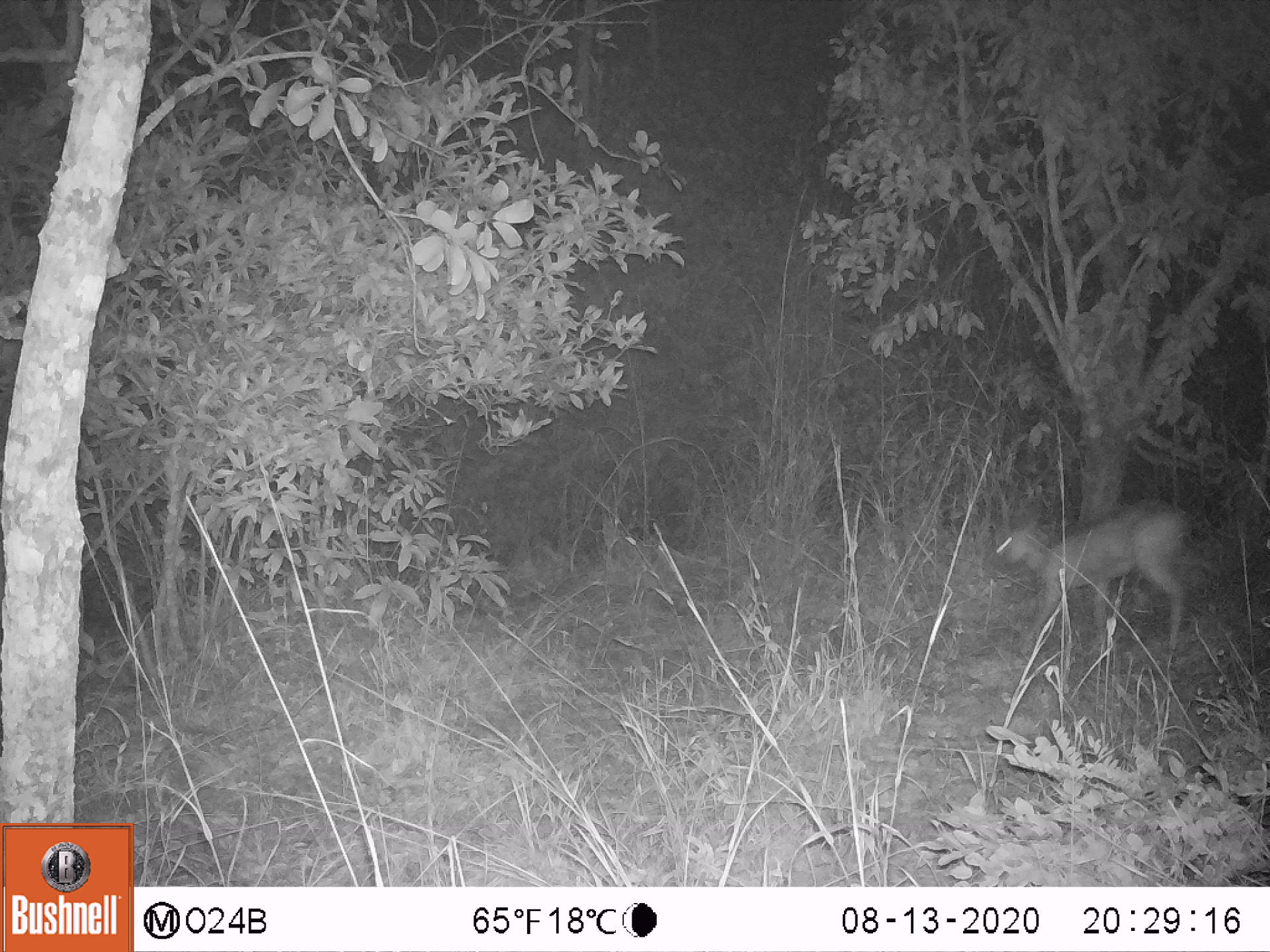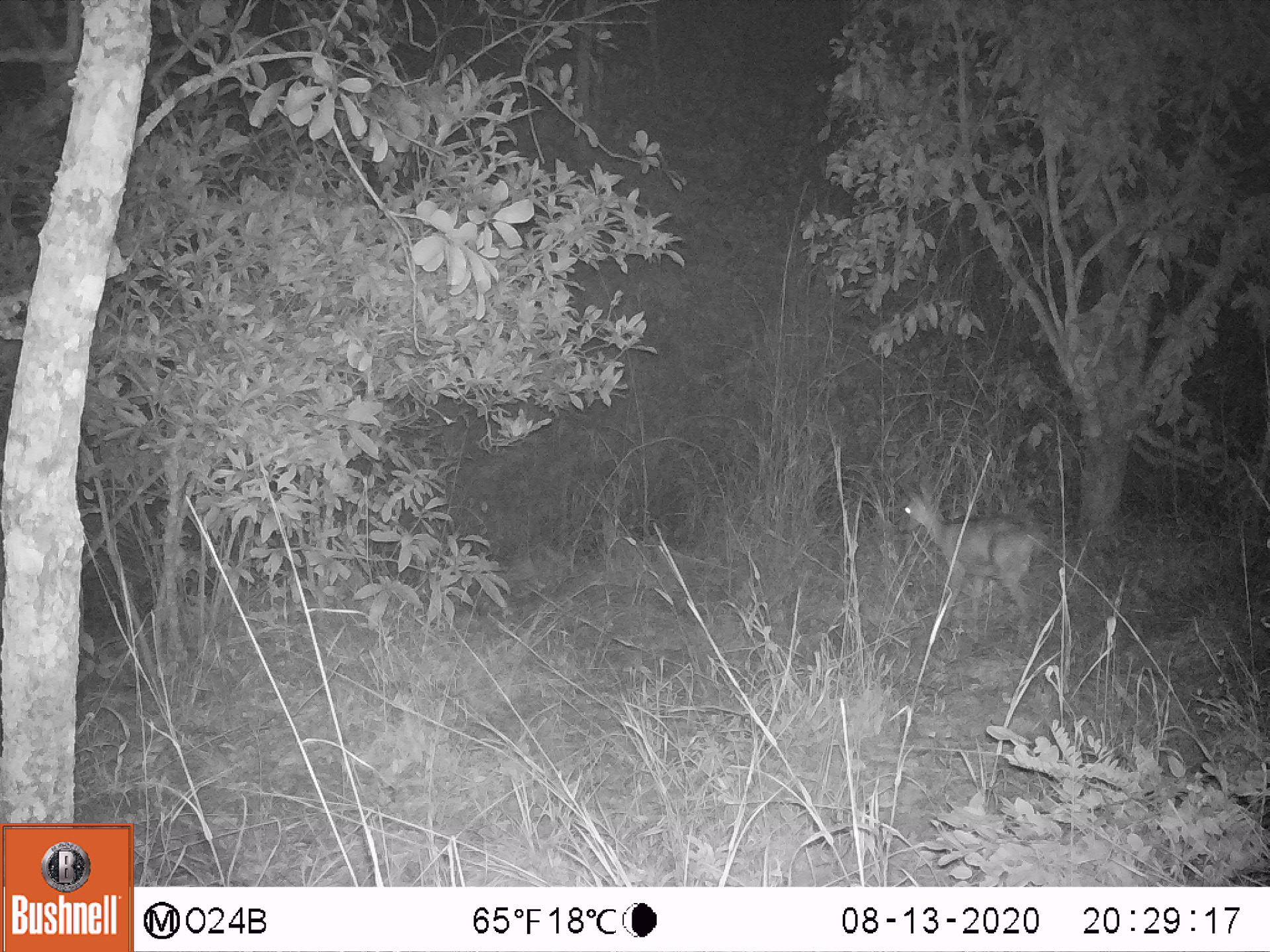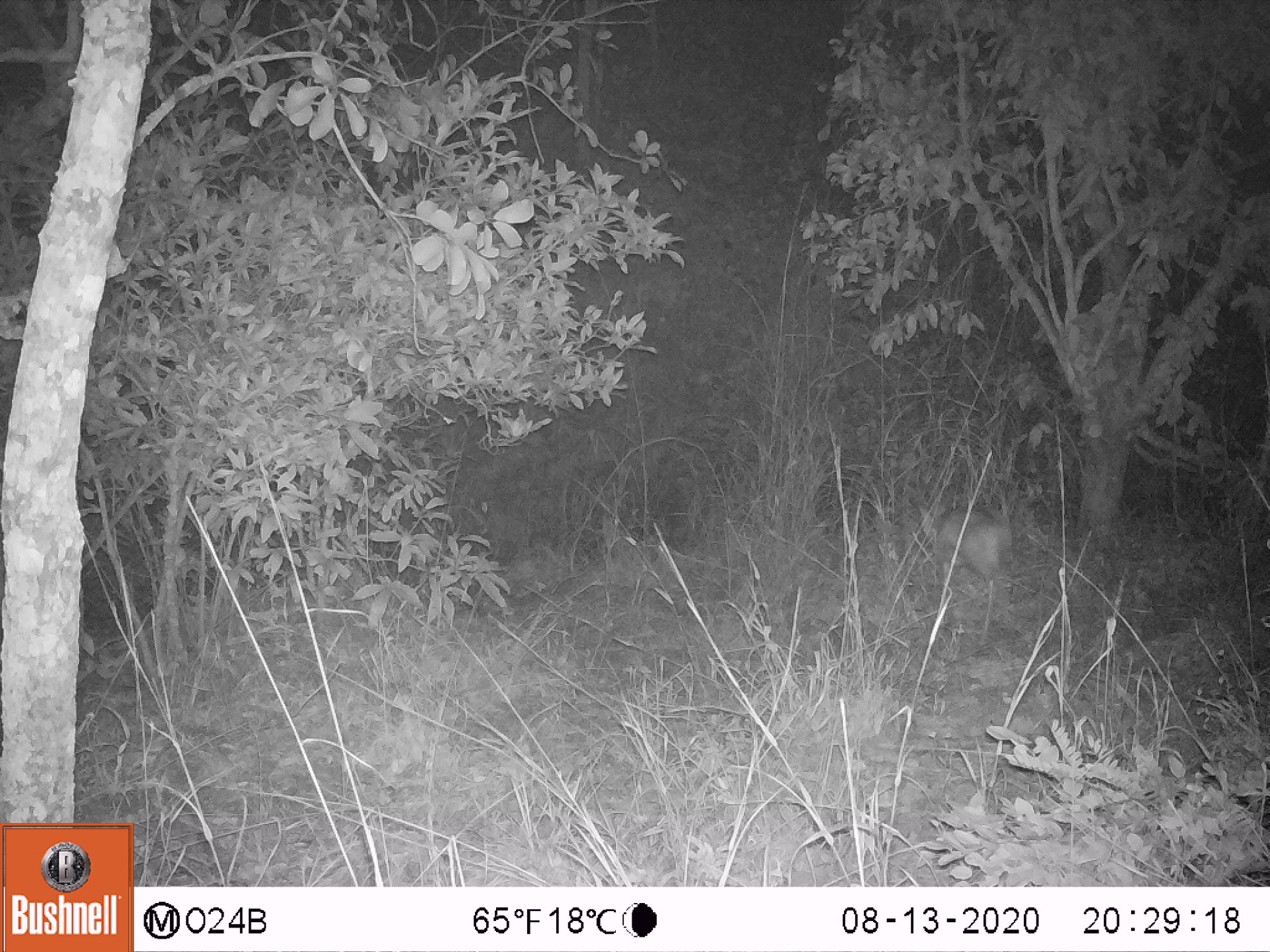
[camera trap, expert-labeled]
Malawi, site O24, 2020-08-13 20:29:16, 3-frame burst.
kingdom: Animalia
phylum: Chordata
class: Mammalia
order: Artiodactyla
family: Bovidae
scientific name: Antilopinae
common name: small antelope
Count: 1.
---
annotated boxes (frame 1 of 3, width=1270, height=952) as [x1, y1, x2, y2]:
small antelope: [980, 499, 1207, 708]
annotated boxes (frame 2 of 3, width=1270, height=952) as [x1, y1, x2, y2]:
small antelope: [884, 471, 1043, 652]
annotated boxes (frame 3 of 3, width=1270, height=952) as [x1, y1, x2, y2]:
small antelope: [901, 492, 1020, 627]